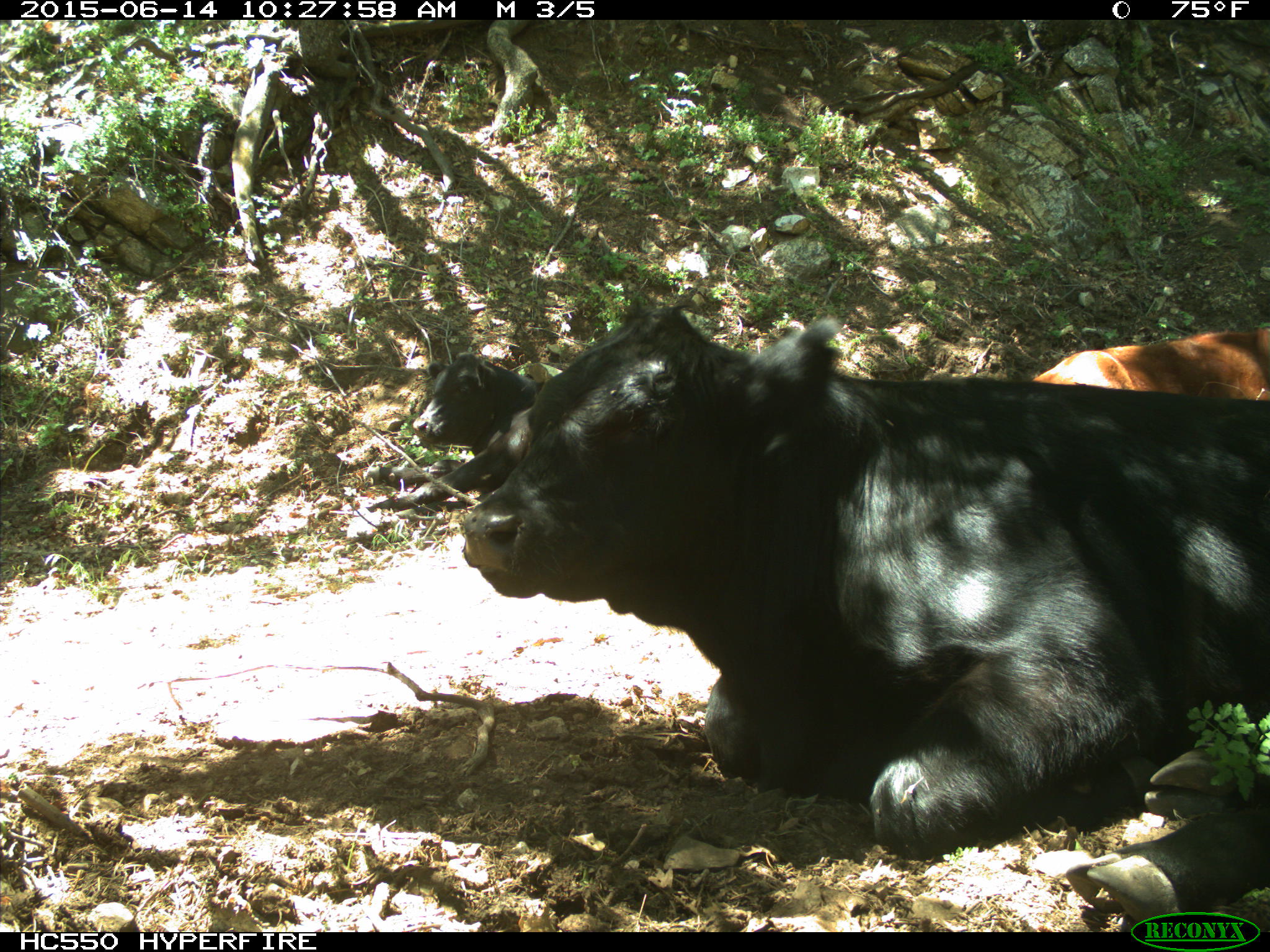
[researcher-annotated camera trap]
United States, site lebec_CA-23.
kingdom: Animalia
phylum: Chordata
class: Mammalia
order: Artiodactyla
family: Bovidae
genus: Bos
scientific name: Bos taurus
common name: domestic cow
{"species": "Bos taurus (domestic cow)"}